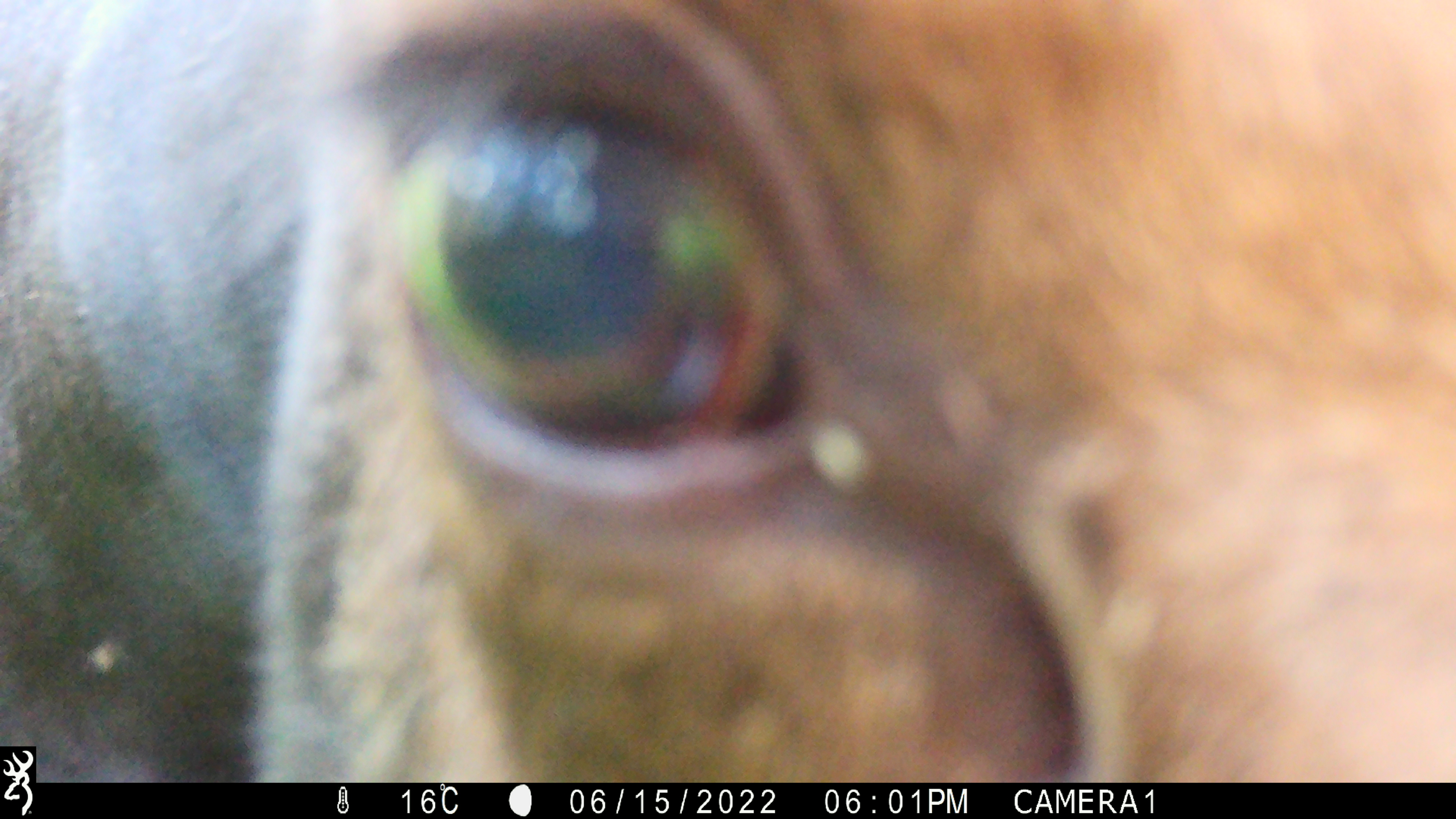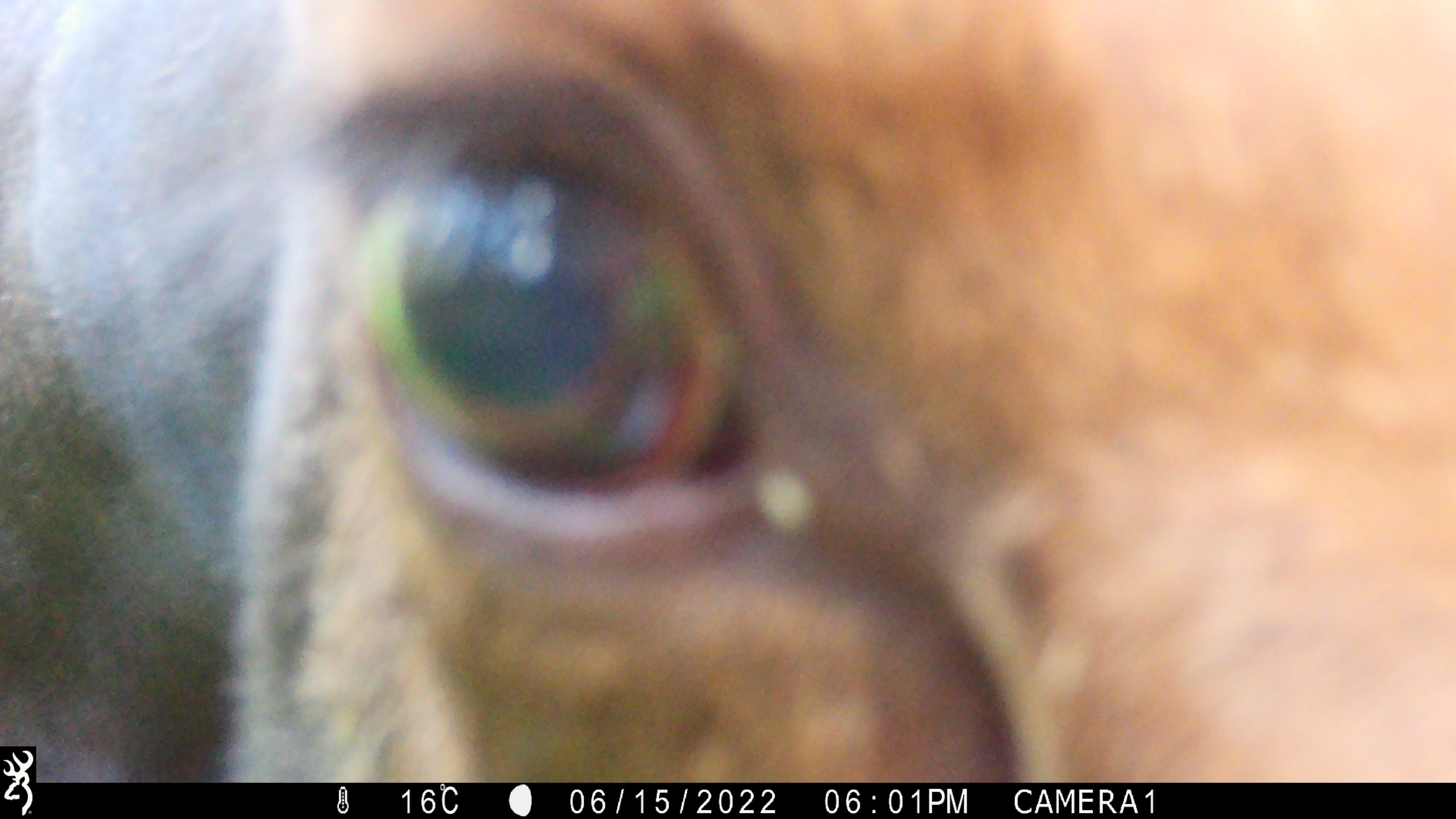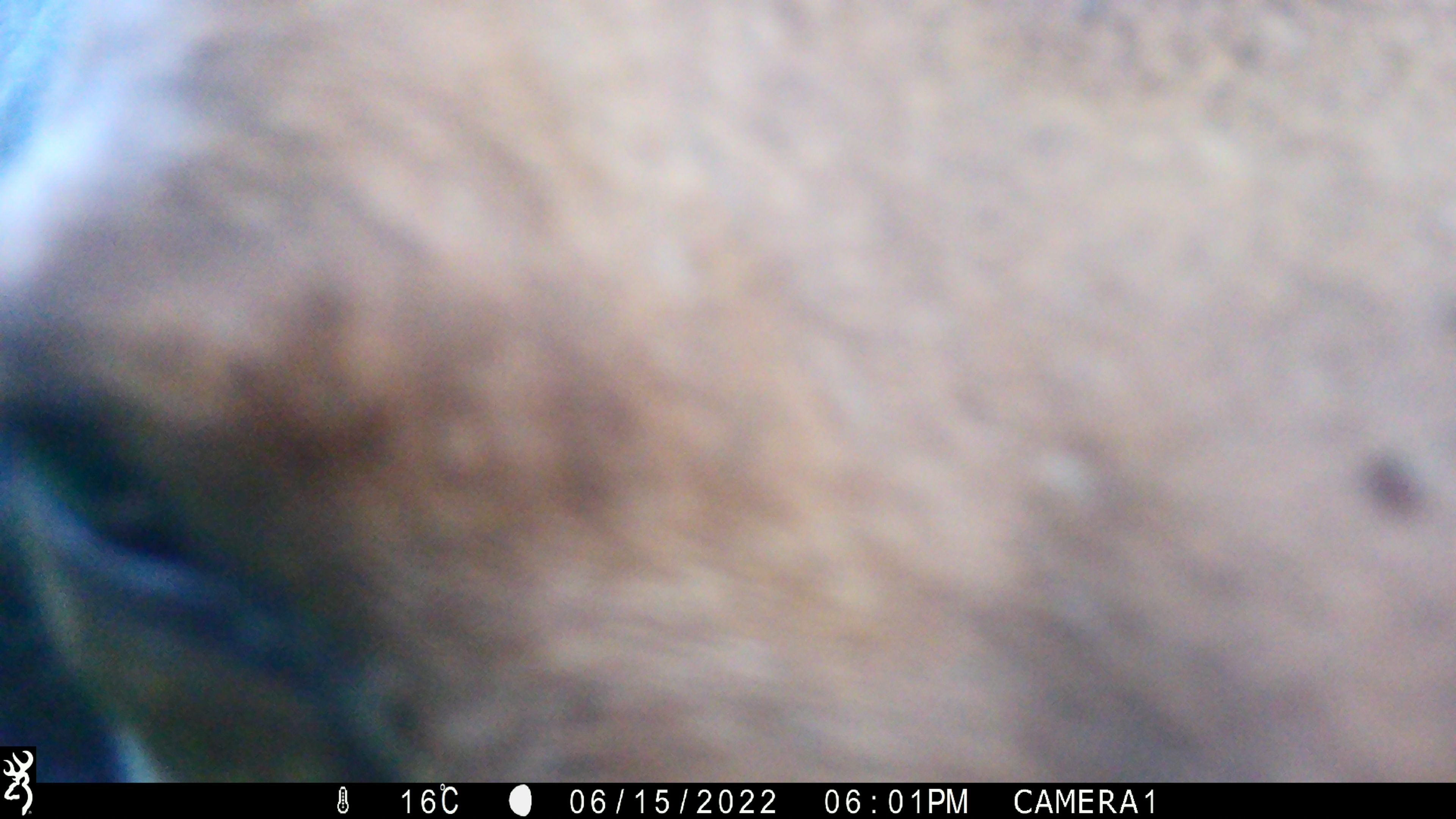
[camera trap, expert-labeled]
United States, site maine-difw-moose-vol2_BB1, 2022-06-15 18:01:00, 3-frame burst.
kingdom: Animalia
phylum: Chordata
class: Mammalia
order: Artiodactyla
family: Cervidae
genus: Alces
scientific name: Alces alces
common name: moose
Moose (Alces alces).